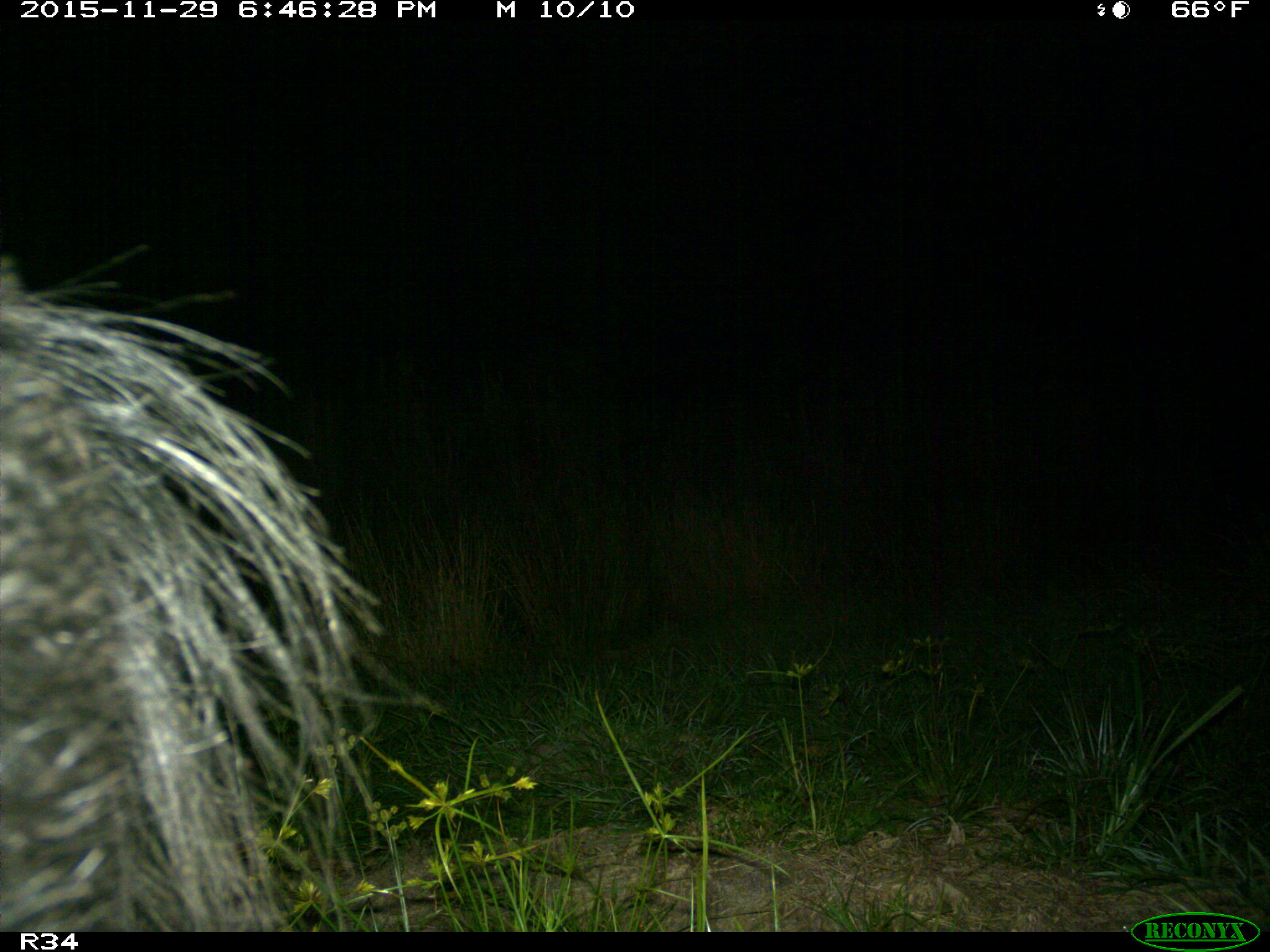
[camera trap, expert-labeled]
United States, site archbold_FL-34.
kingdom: Animalia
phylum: Chordata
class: Mammalia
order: Artiodactyla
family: Suidae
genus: Sus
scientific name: Sus scrofa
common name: wild boar